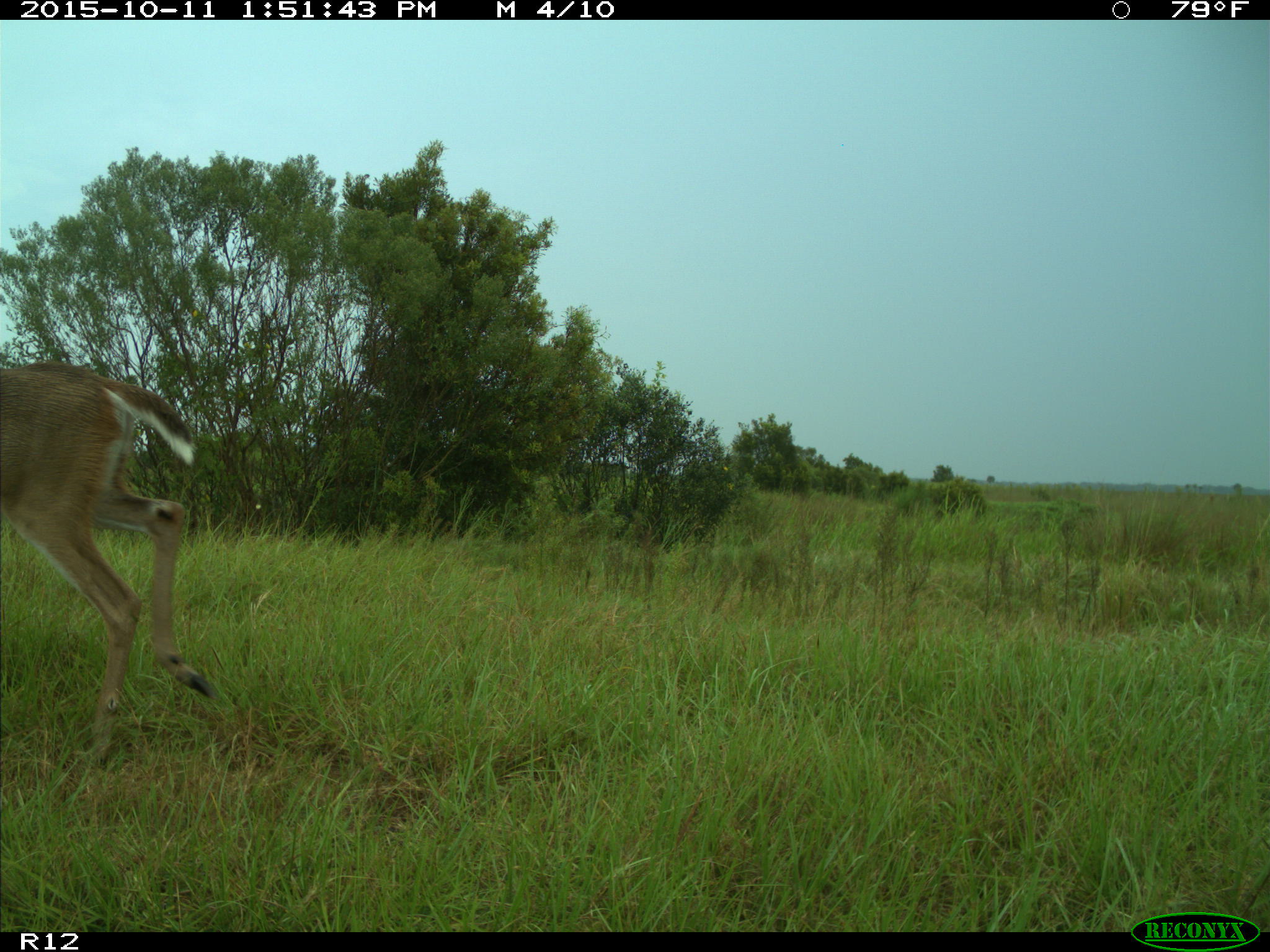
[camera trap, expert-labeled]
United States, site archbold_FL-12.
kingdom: Animalia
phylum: Chordata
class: Mammalia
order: Artiodactyla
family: Cervidae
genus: Odocoileus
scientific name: Odocoileus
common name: deer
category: unidentified deer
Unidentified deer (deer) (Odocoileus).